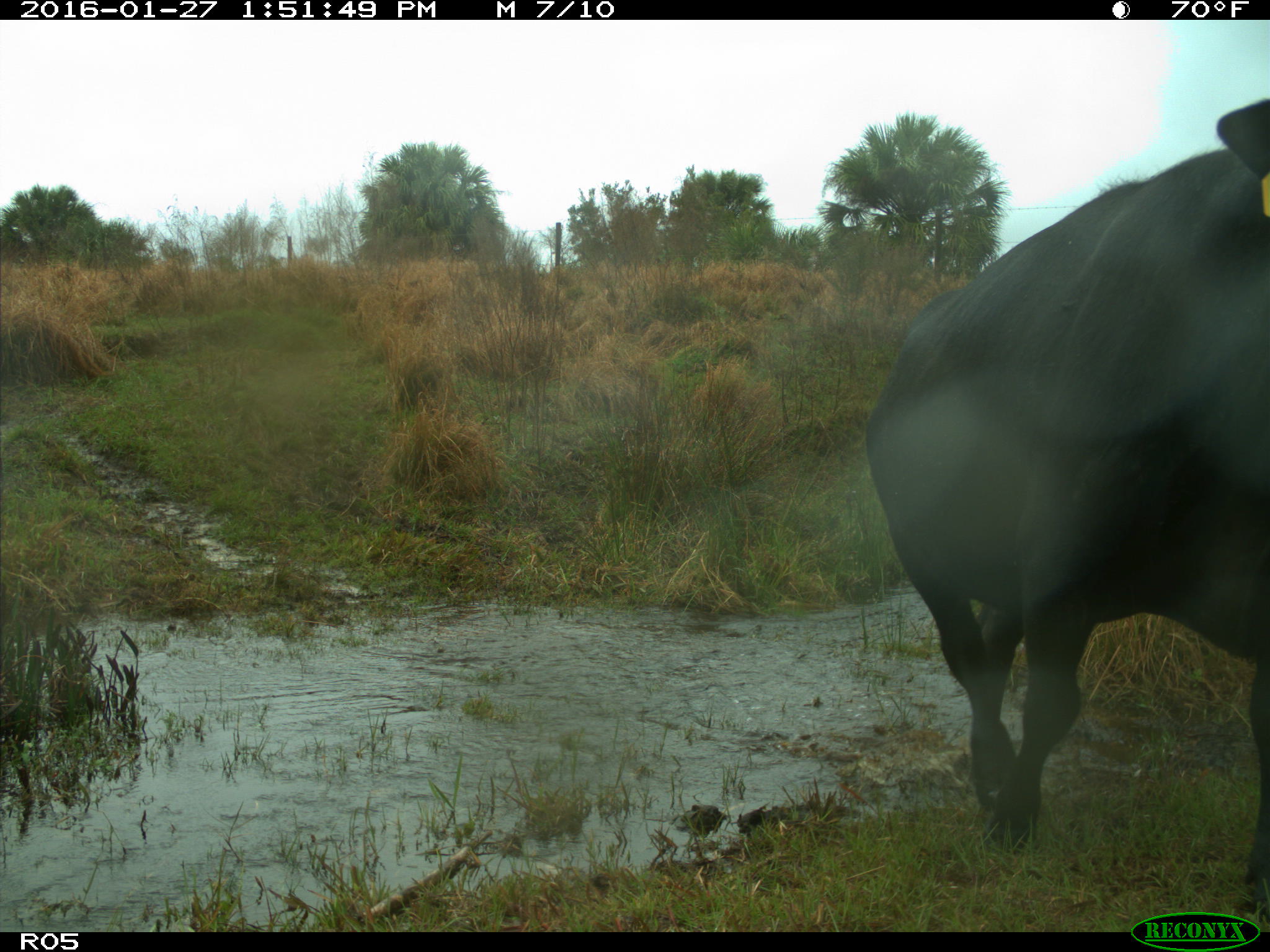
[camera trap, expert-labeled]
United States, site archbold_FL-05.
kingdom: Animalia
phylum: Chordata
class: Mammalia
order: Artiodactyla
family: Bovidae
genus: Bos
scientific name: Bos taurus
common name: domestic cow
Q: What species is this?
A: Bos taurus (domestic cow).